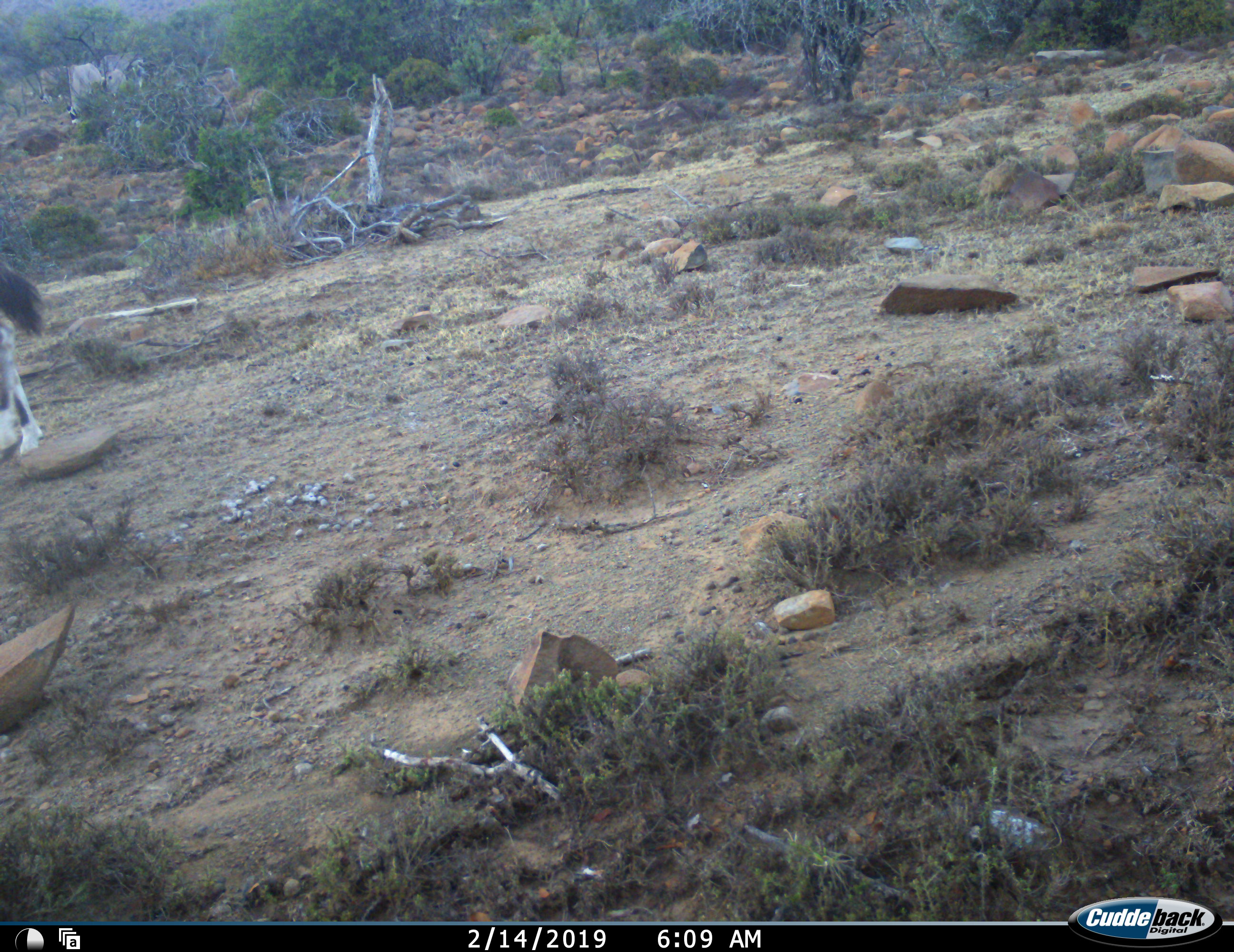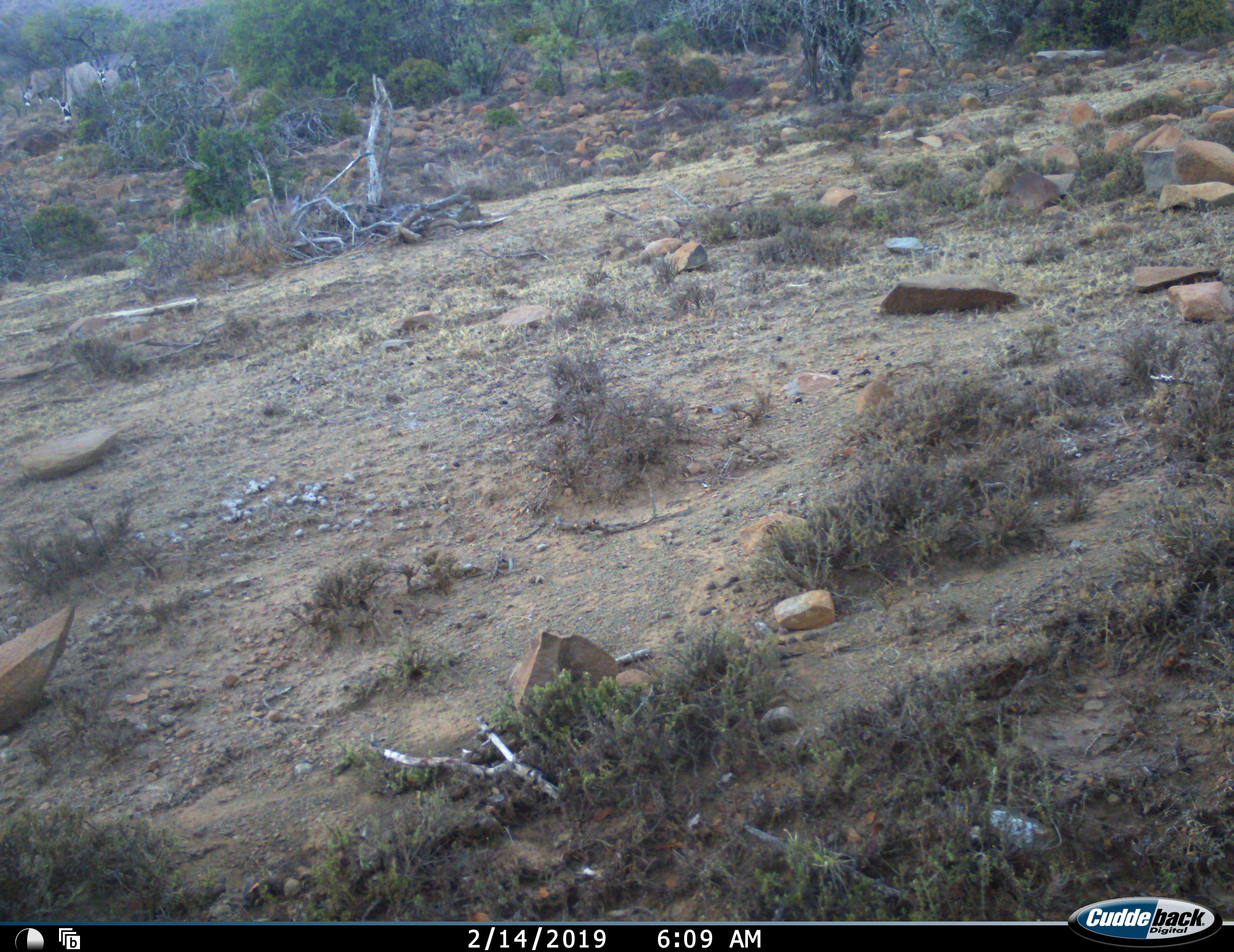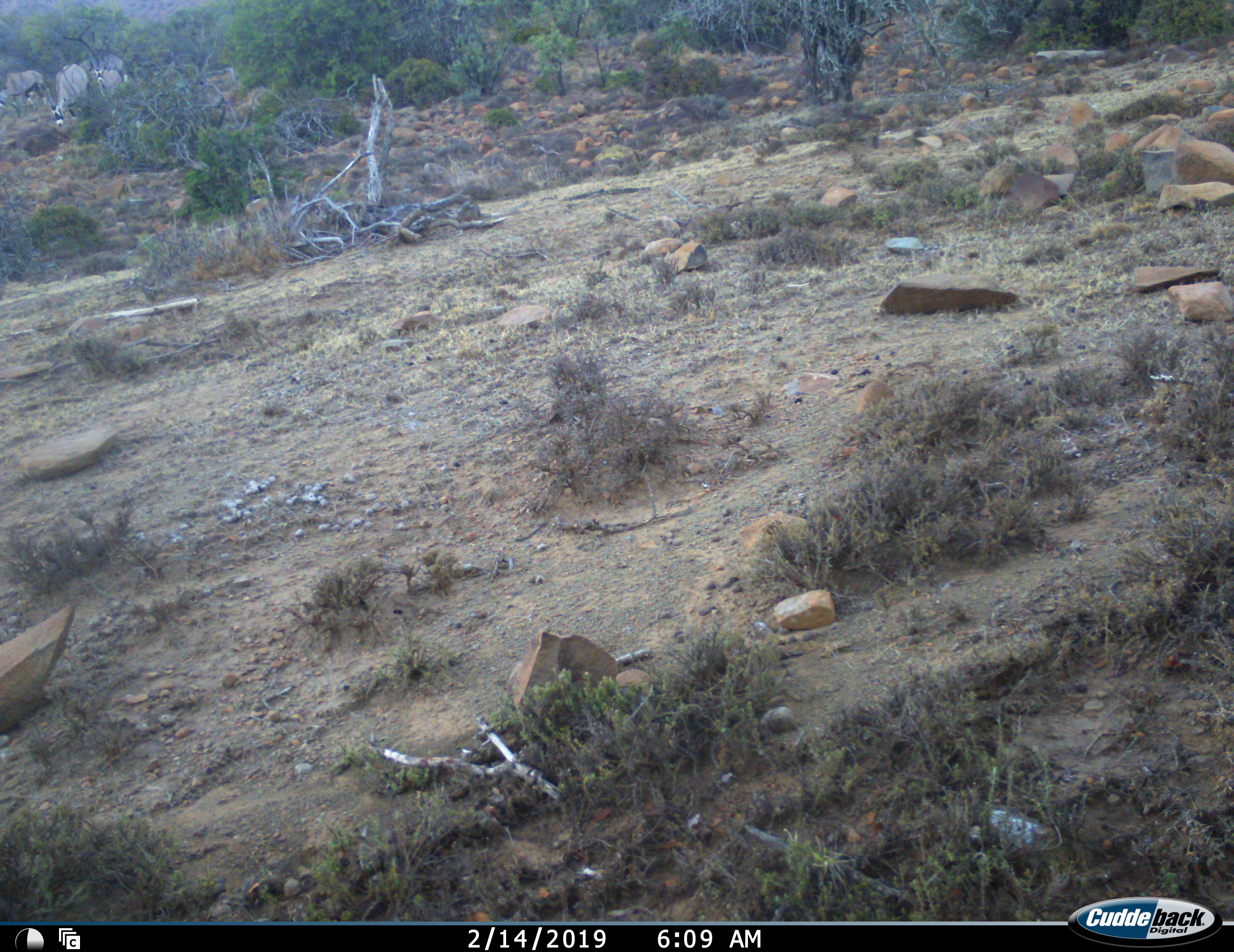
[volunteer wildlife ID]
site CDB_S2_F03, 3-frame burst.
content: unidentified animal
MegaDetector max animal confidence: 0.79